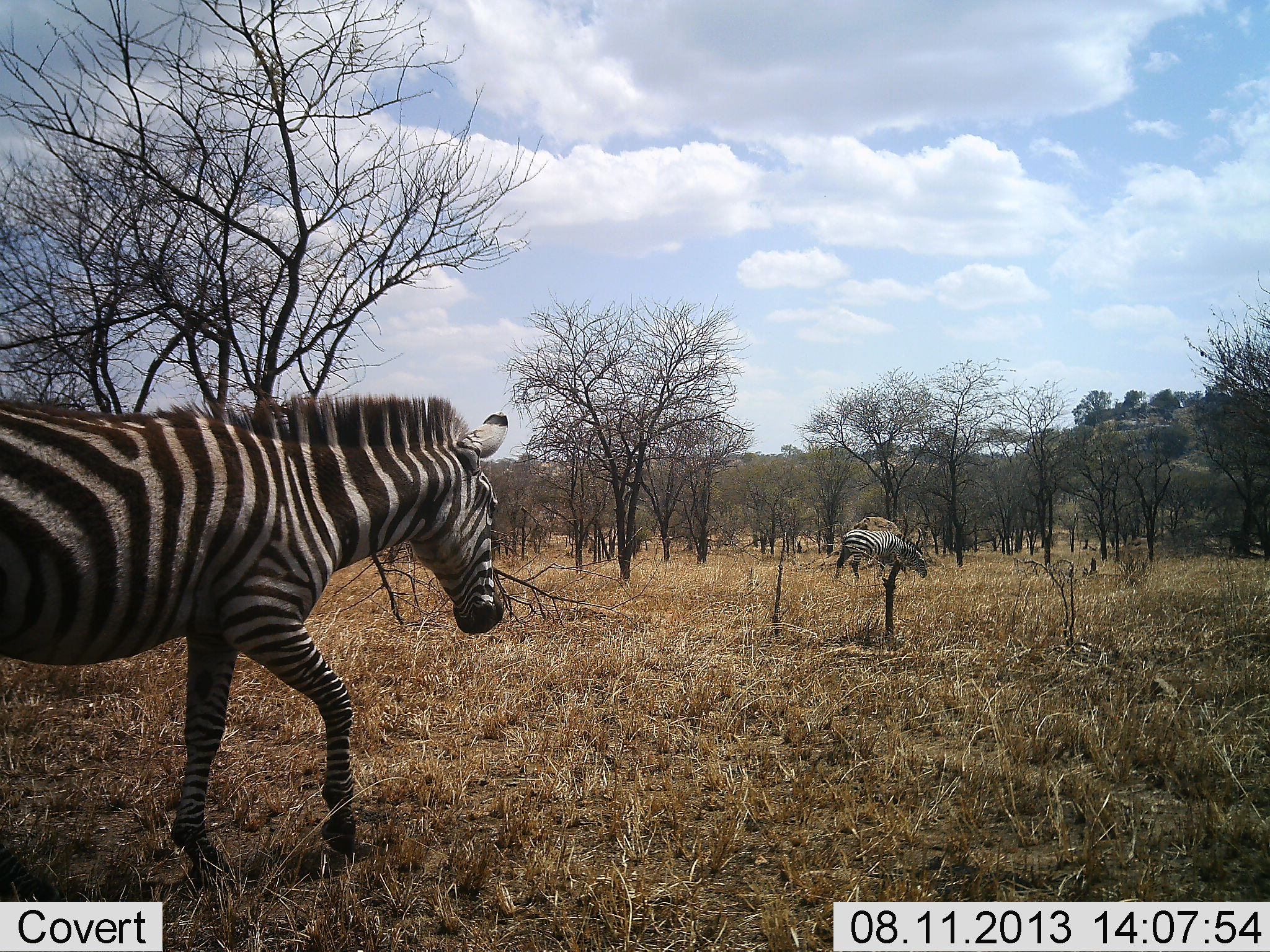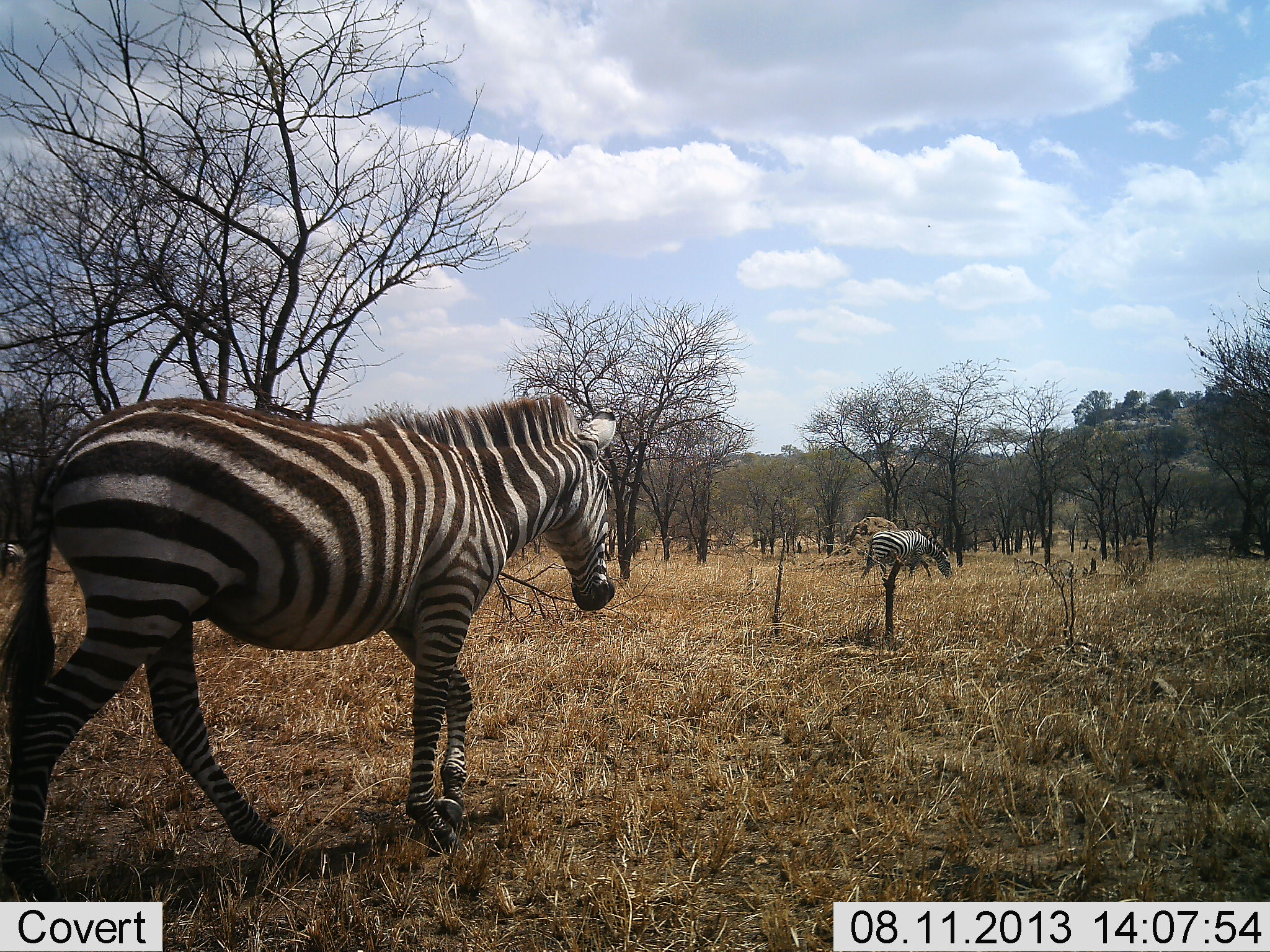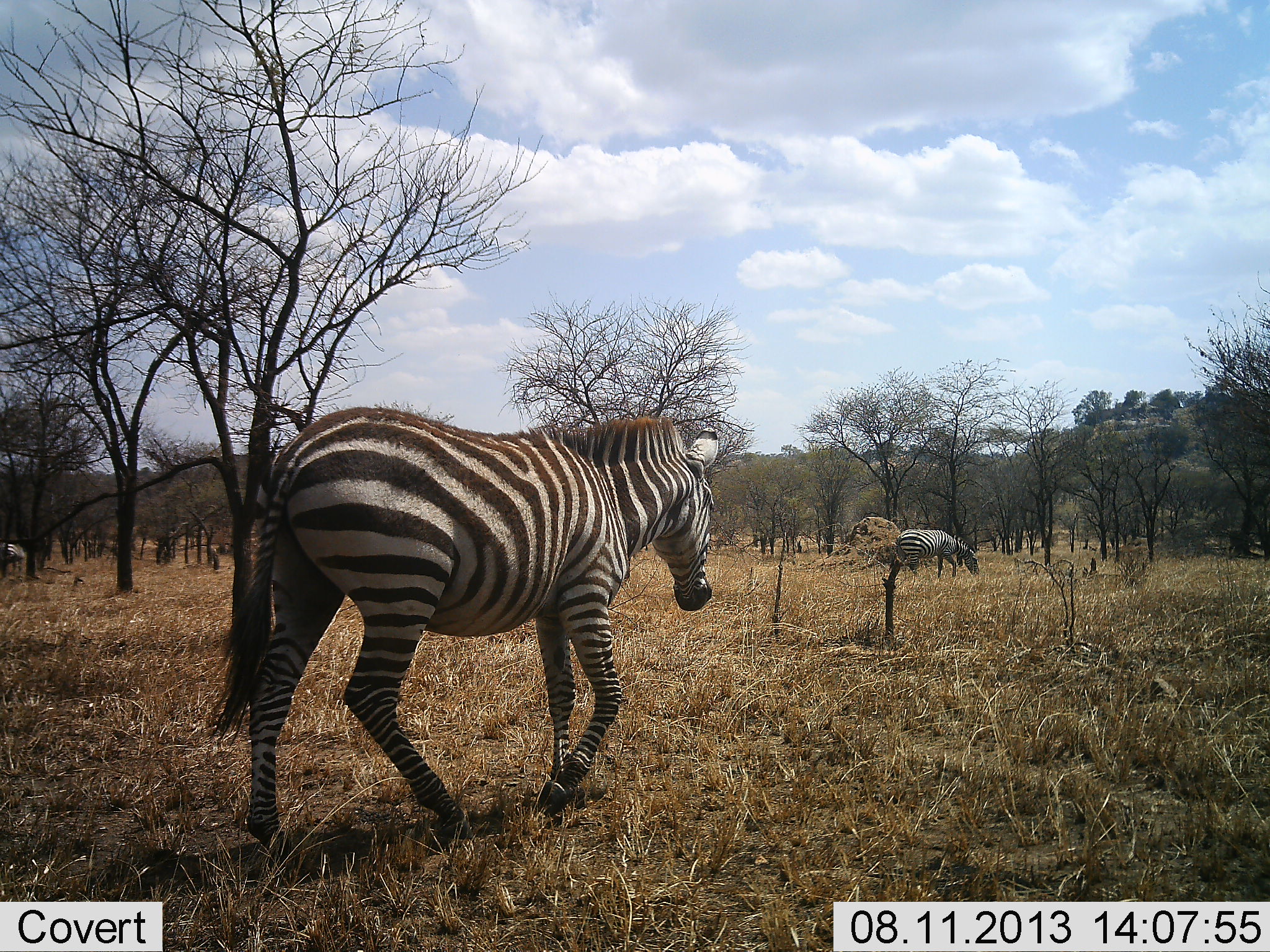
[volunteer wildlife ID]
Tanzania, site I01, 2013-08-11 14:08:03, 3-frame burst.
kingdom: Animalia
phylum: Chordata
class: Mammalia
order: Perissodactyla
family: Equidae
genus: Equus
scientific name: Equus quagga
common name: plains zebra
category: zebra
Zebra (plains zebra) (Equus quagga), count 2. Behavior (volunteer vote fractions): standing 15%, resting 0%, moving 94%, interacting 0%. Young present (vote fraction): 0%. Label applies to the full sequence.